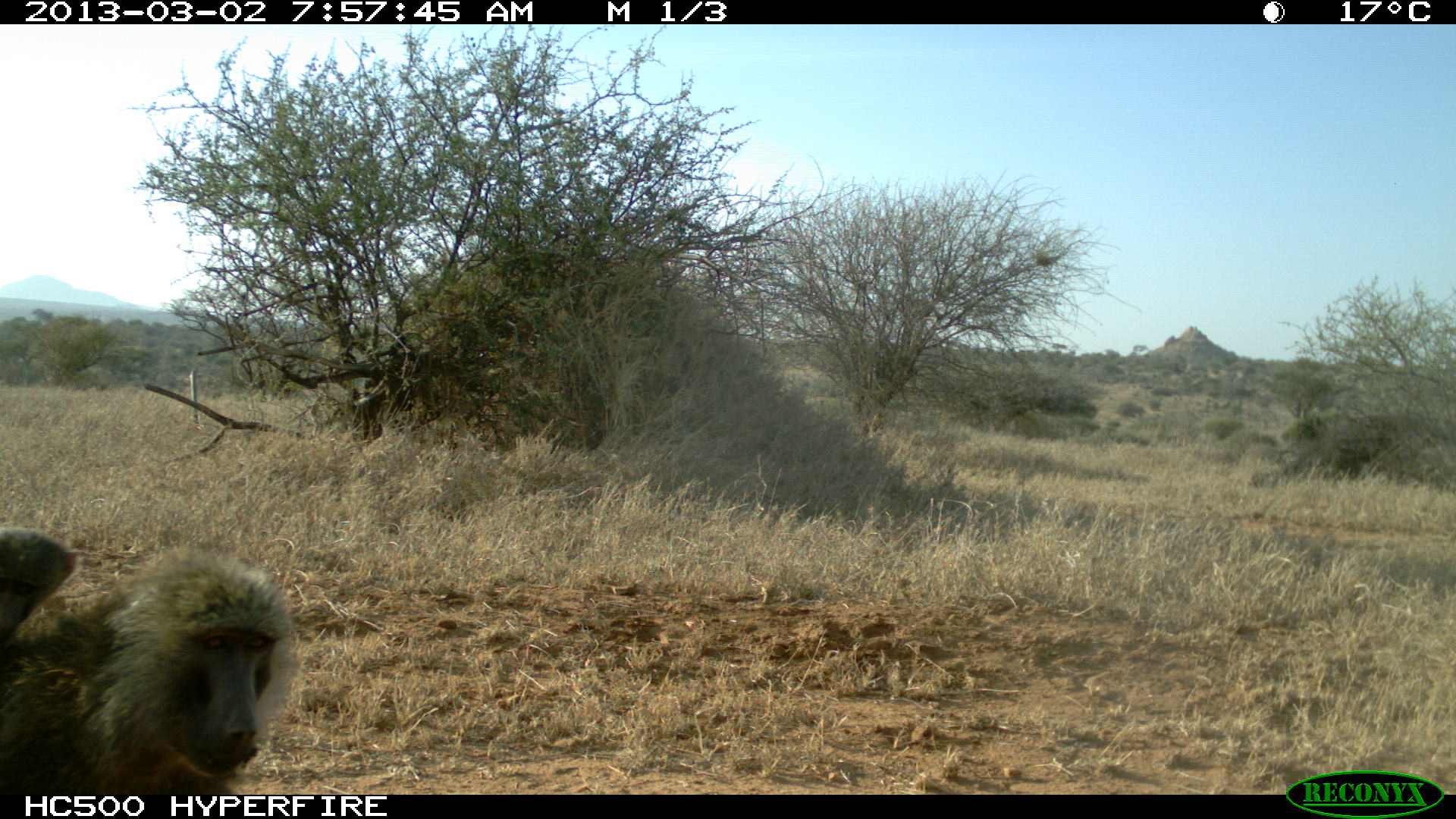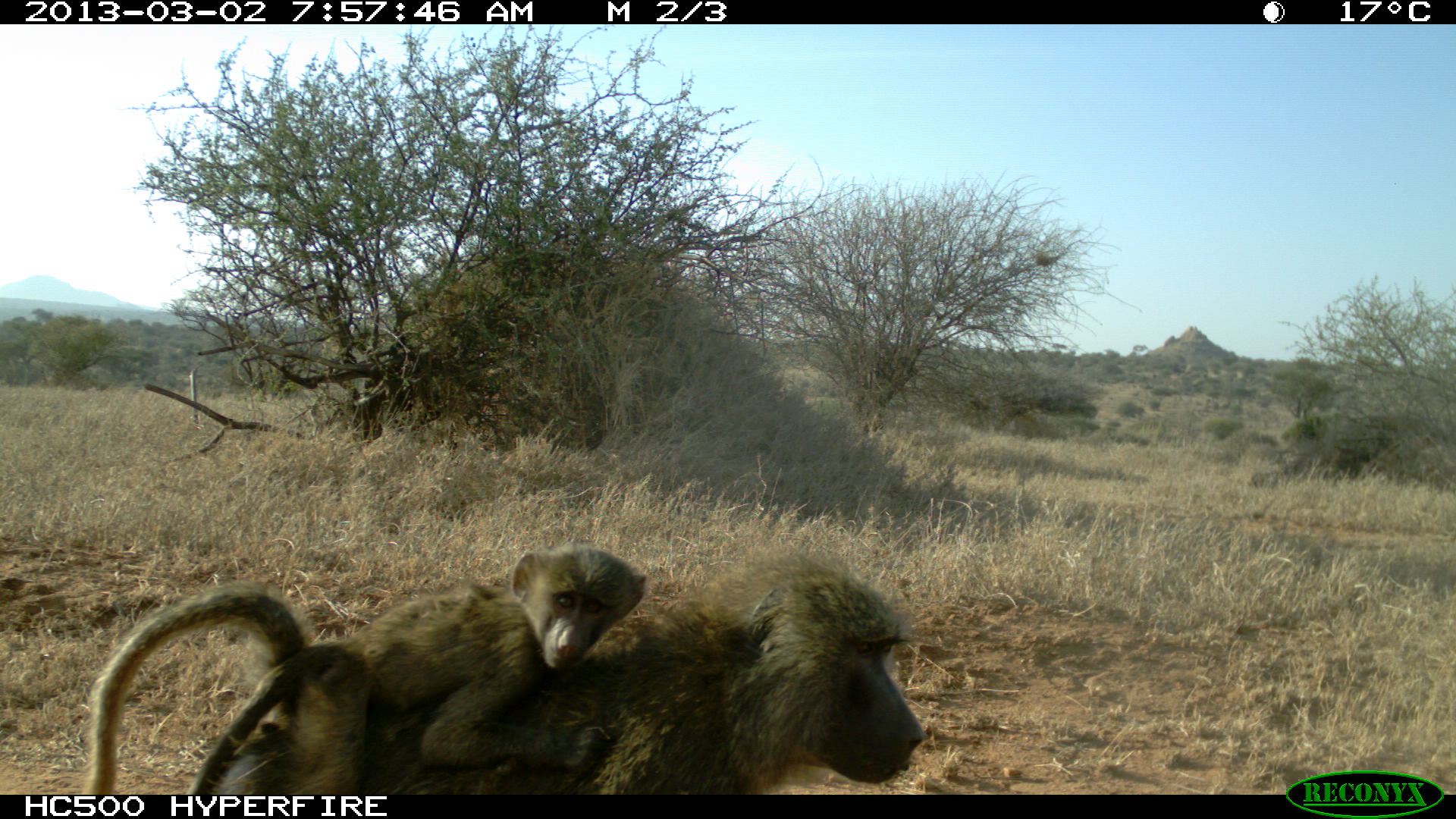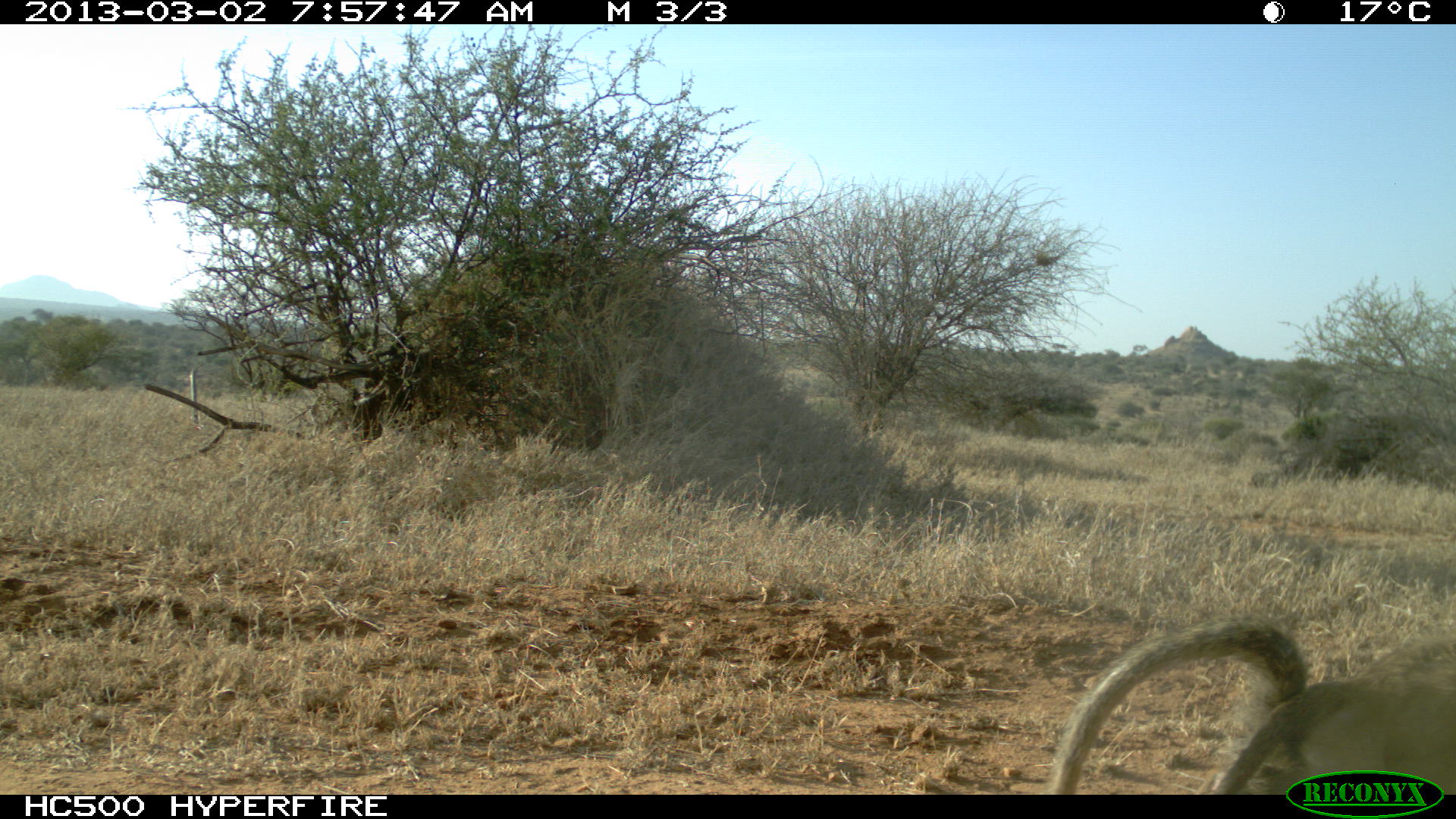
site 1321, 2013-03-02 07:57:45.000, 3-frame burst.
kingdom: Animalia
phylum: Chordata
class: Mammalia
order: Primates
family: Cercopithecidae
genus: Papio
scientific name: Papio anubis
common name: olive baboon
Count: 2.